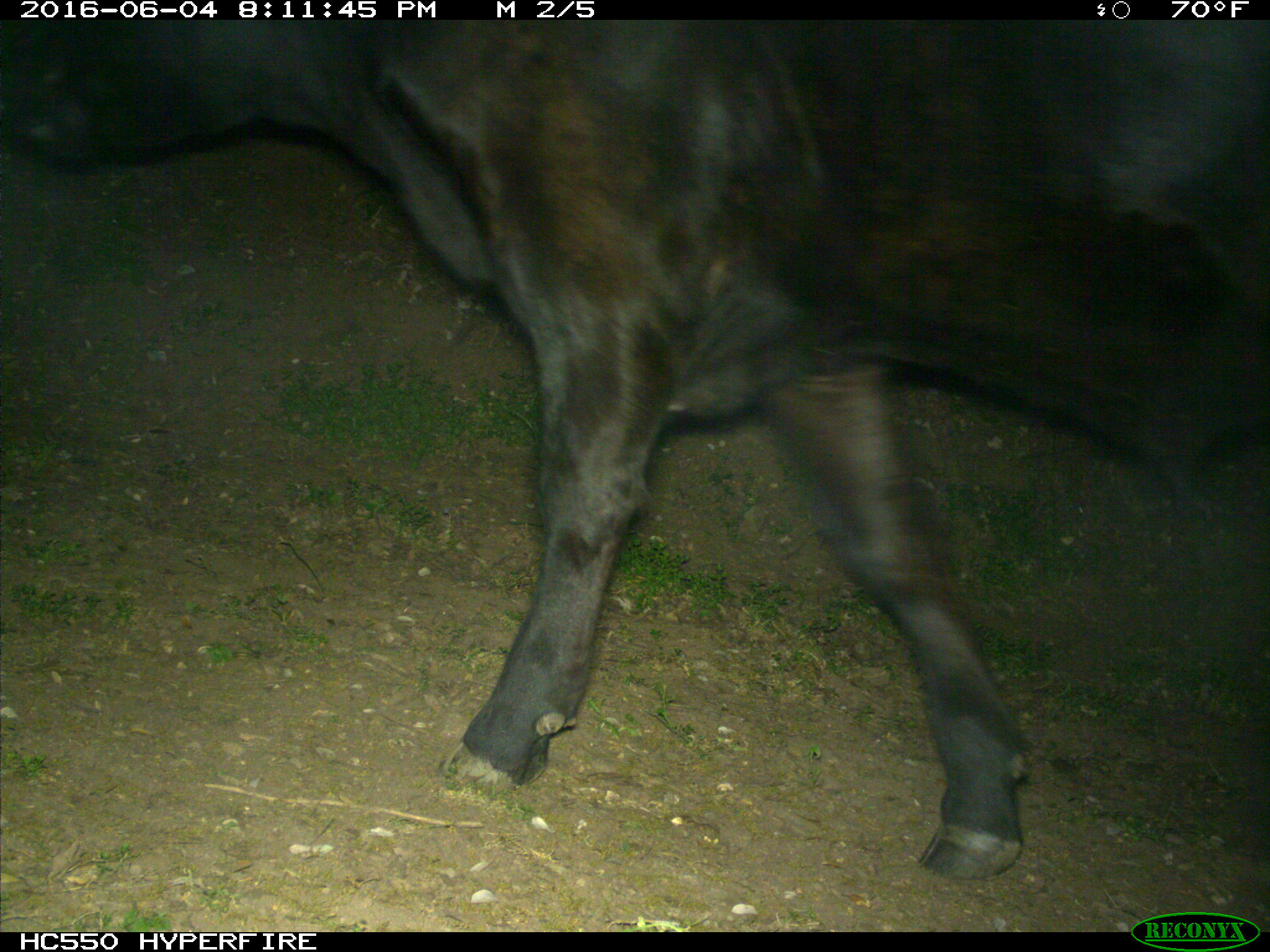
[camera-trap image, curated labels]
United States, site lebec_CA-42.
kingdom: Animalia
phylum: Chordata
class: Mammalia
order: Artiodactyla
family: Bovidae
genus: Bos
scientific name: Bos taurus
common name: domestic cow